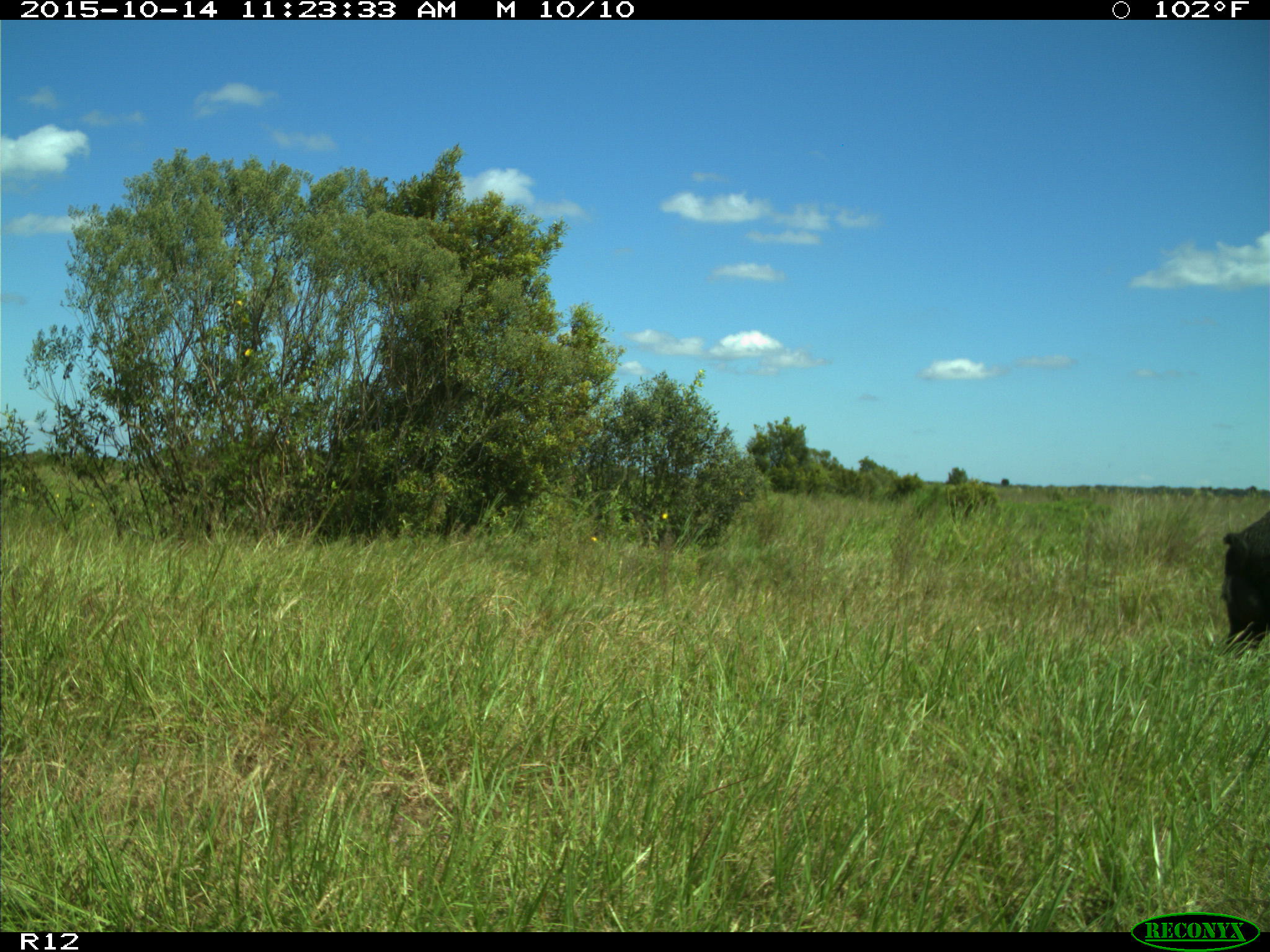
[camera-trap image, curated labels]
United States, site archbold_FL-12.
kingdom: Animalia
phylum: Chordata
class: Mammalia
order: Artiodactyla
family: Suidae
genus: Sus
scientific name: Sus scrofa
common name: wild boar